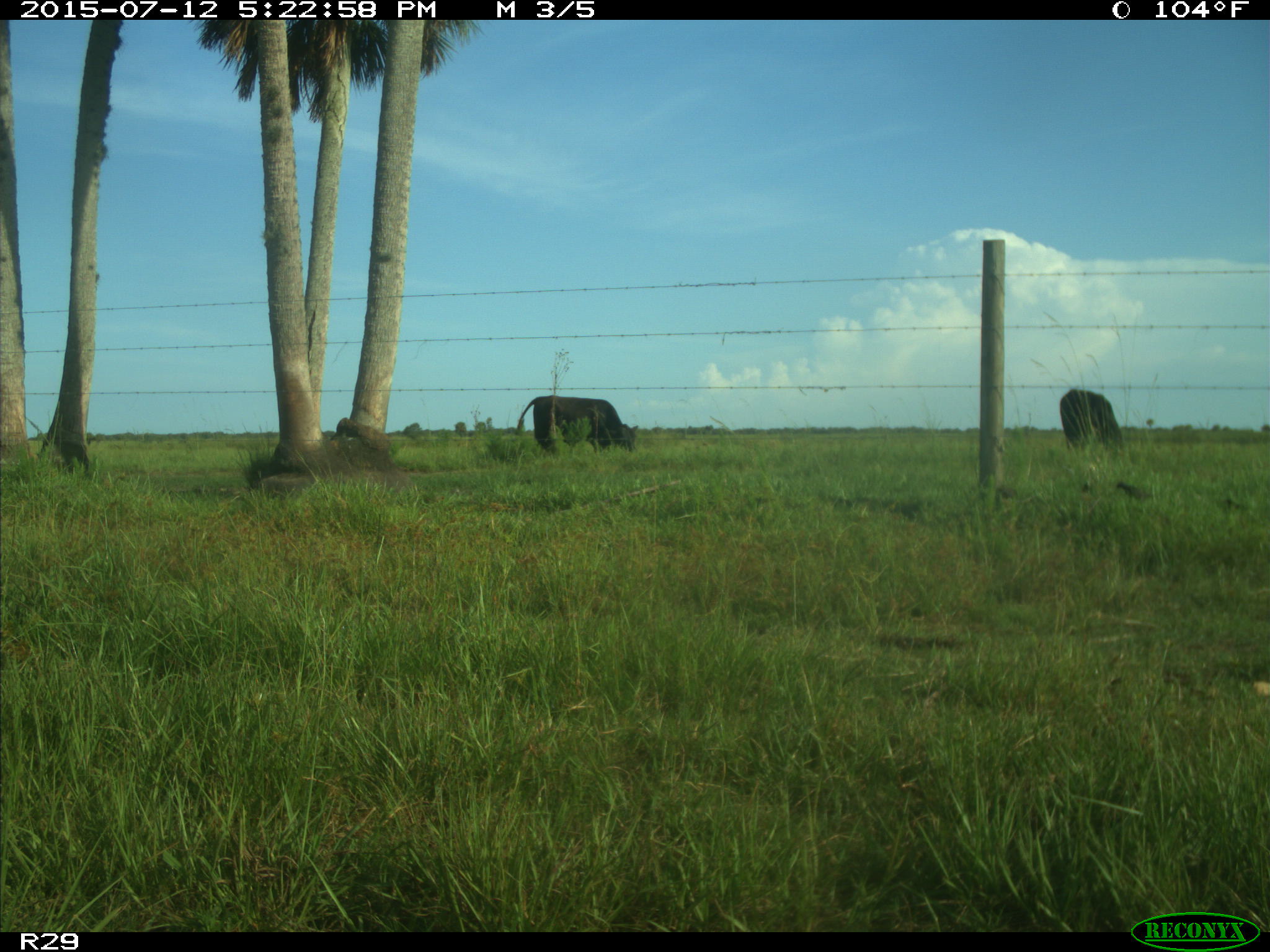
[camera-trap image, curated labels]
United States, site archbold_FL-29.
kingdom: Animalia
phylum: Chordata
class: Mammalia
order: Artiodactyla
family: Bovidae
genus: Bos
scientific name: Bos taurus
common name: domestic cow